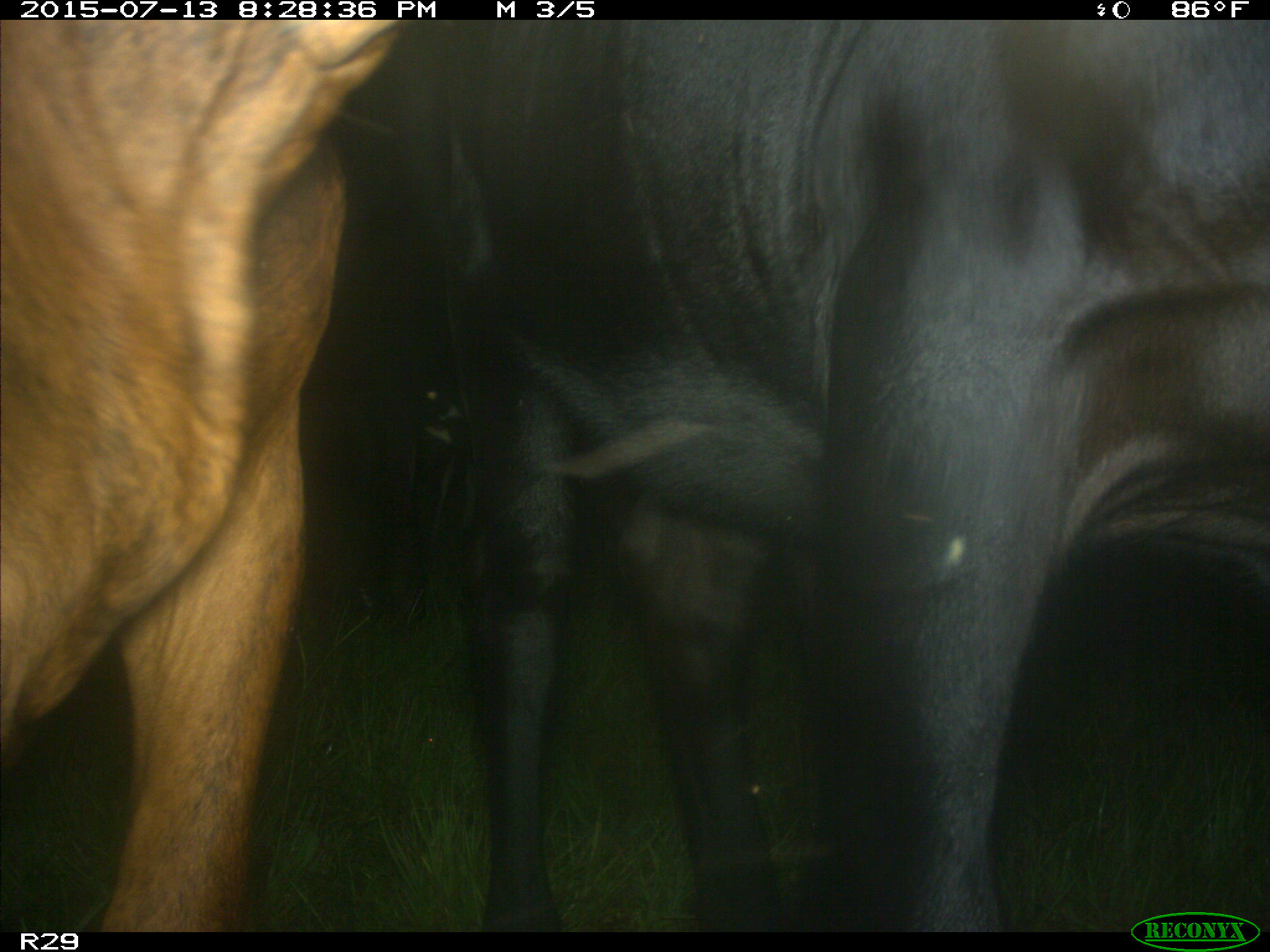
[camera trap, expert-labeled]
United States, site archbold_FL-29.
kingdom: Animalia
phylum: Chordata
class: Mammalia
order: Artiodactyla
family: Bovidae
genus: Bos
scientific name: Bos taurus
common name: domestic cow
Bos taurus (domestic cow).